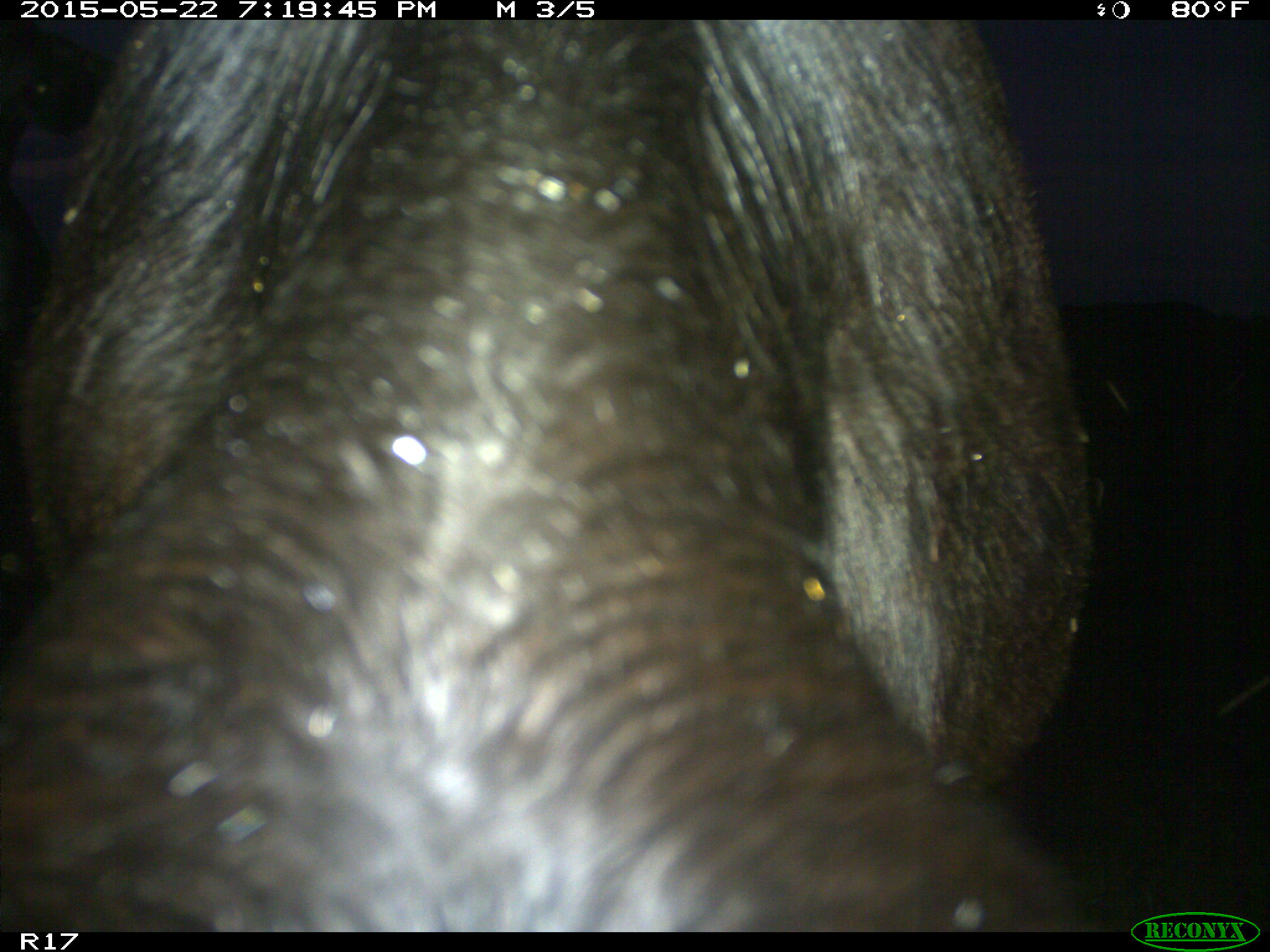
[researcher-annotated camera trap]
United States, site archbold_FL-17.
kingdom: Animalia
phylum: Chordata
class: Mammalia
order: Artiodactyla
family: Bovidae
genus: Bos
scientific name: Bos taurus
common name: domestic cow